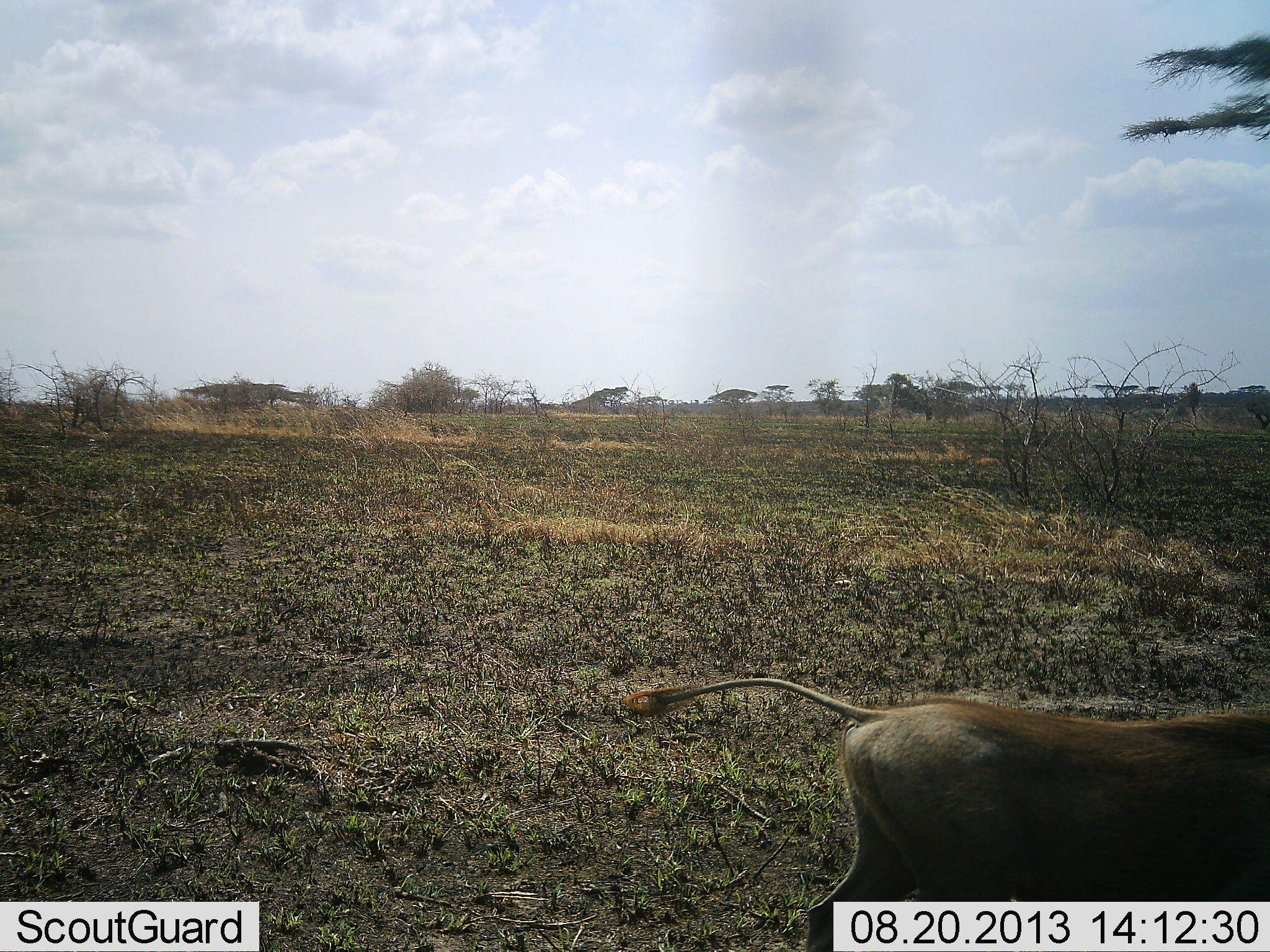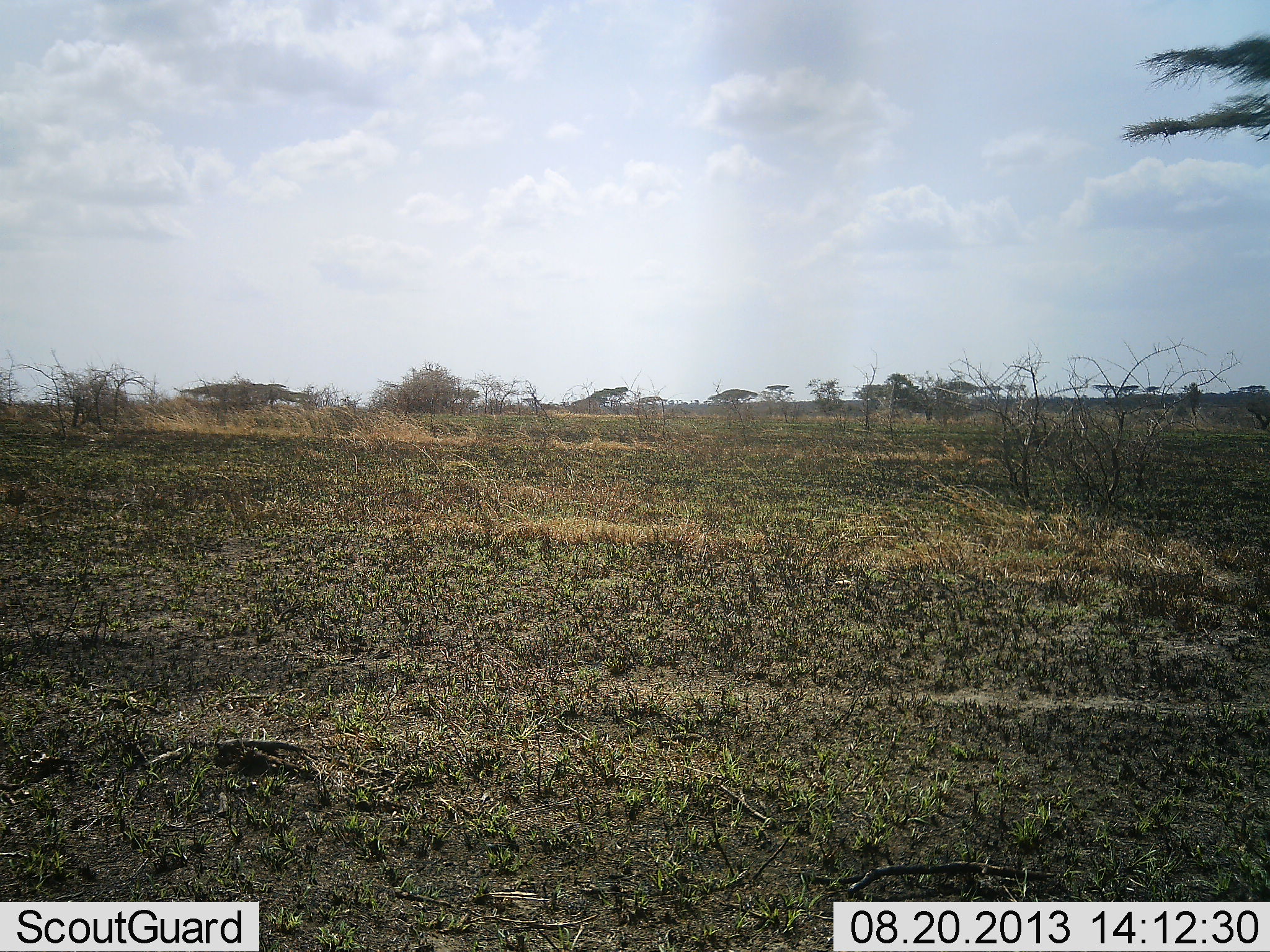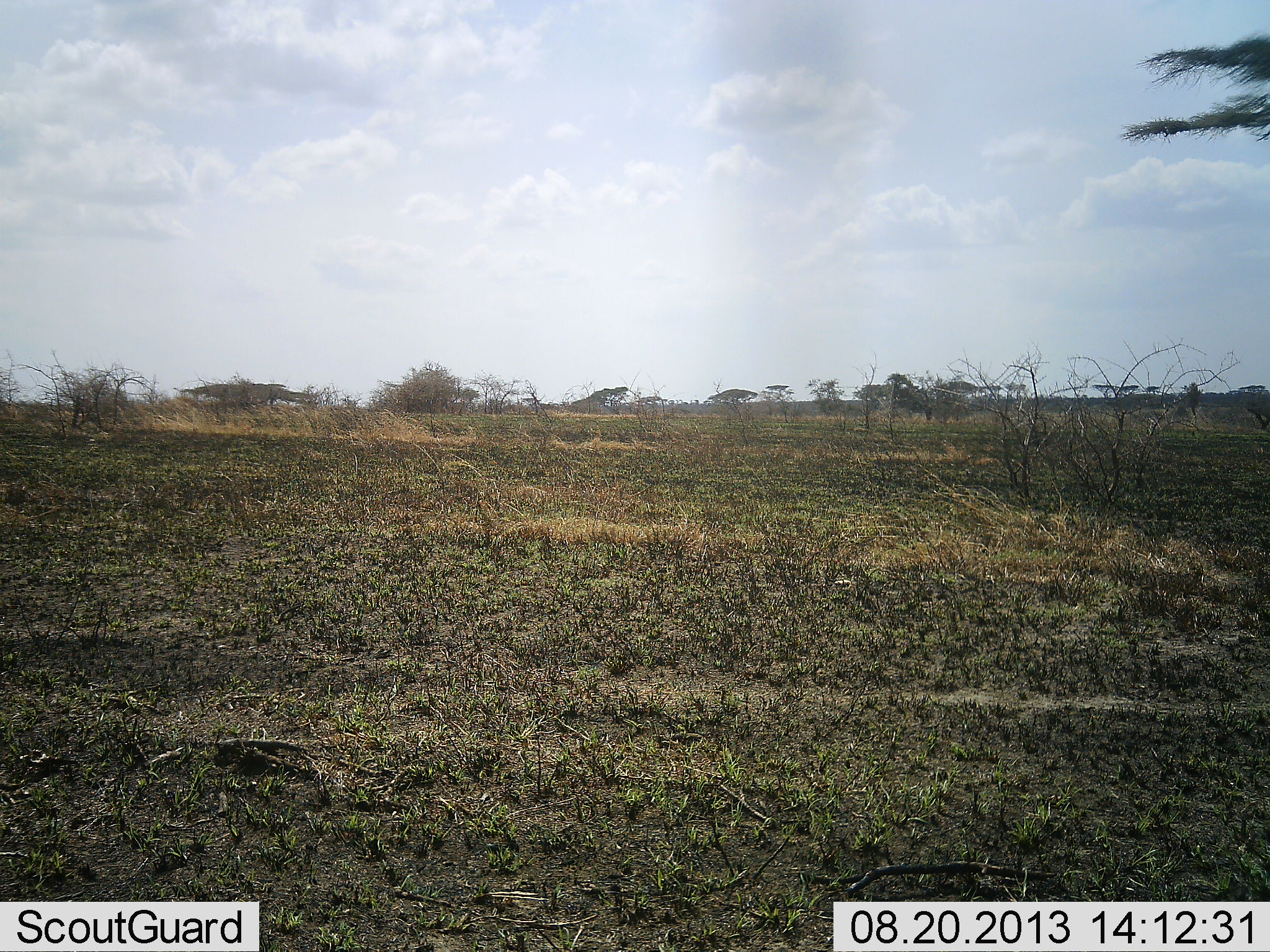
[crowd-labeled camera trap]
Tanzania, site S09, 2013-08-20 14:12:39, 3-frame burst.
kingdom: Animalia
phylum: Chordata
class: Mammalia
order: Artiodactyla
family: Suidae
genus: Phacochoerus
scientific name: Phacochoerus africanus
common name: warthog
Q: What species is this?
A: Warthog (Phacochoerus africanus).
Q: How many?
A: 1.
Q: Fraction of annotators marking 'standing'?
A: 0%.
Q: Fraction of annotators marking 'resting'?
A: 0%.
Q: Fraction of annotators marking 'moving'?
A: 100%.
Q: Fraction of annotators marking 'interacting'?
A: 0%.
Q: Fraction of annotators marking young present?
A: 0%.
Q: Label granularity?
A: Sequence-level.